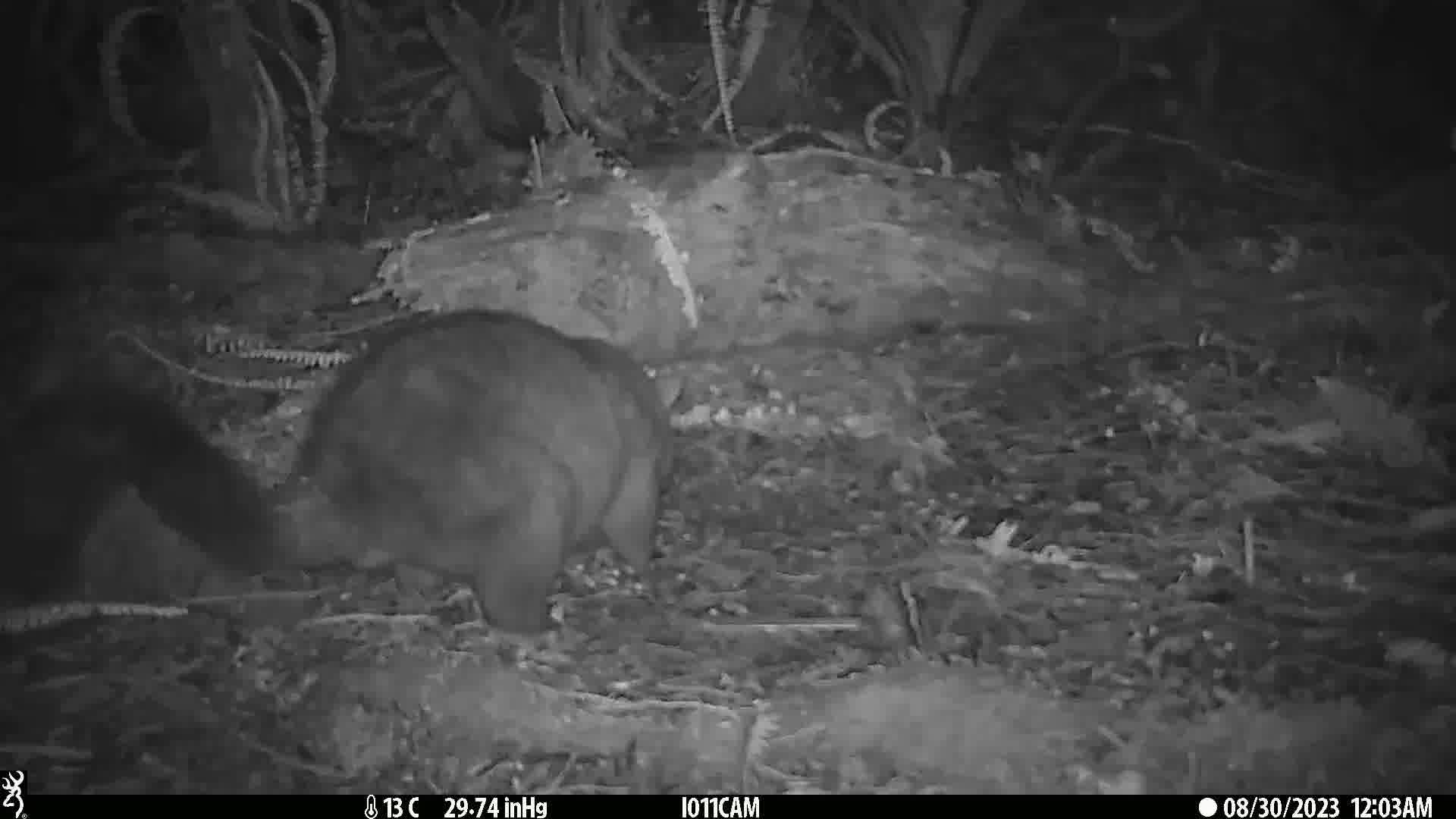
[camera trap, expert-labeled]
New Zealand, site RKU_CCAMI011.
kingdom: Animalia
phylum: Chordata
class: Mammalia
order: Diprotodontia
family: Phalangeridae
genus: Trichosurus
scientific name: Trichosurus vulpecula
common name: common brushtail possum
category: possum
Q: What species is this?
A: Possum (common brushtail possum) (Trichosurus vulpecula).